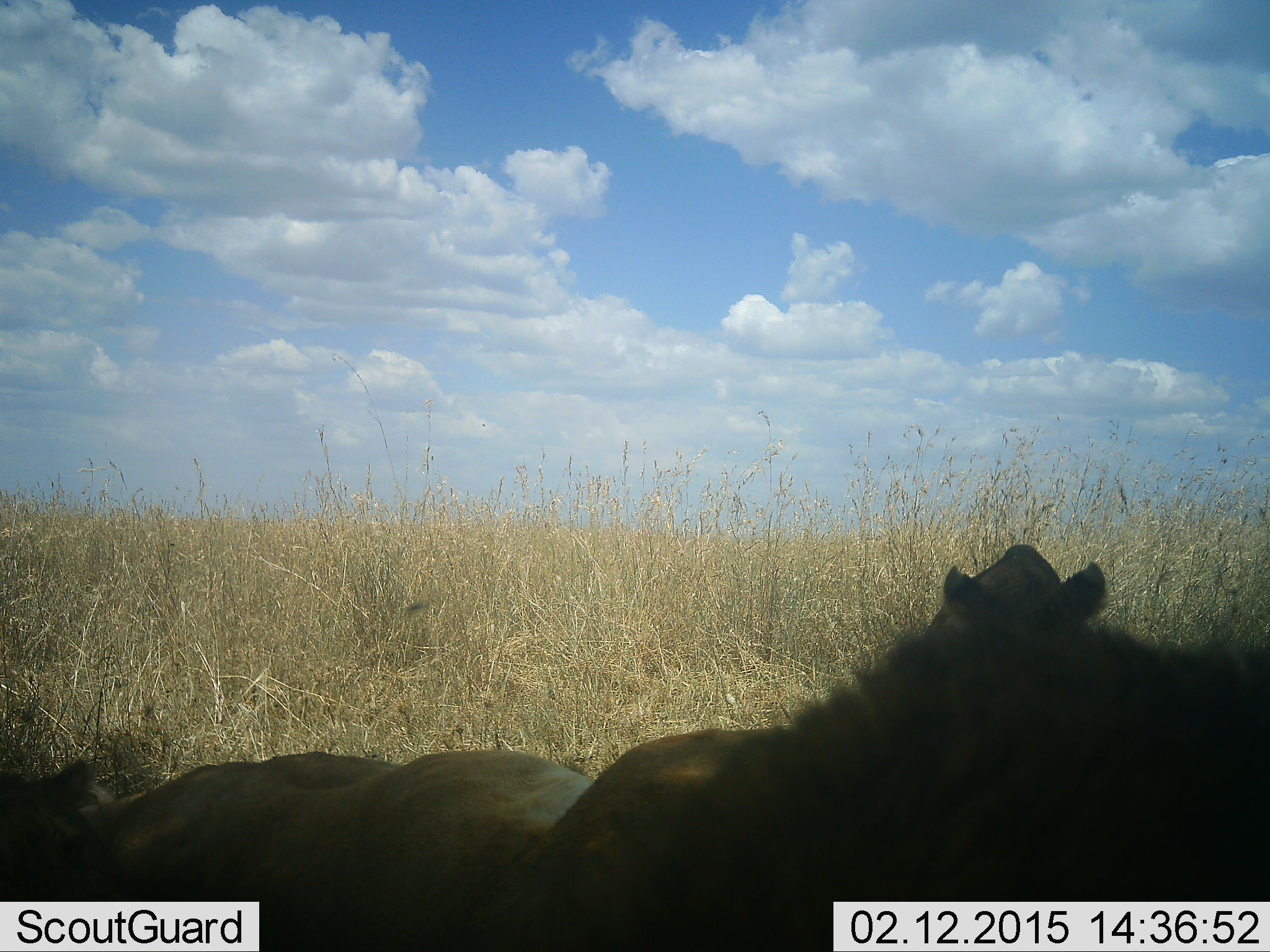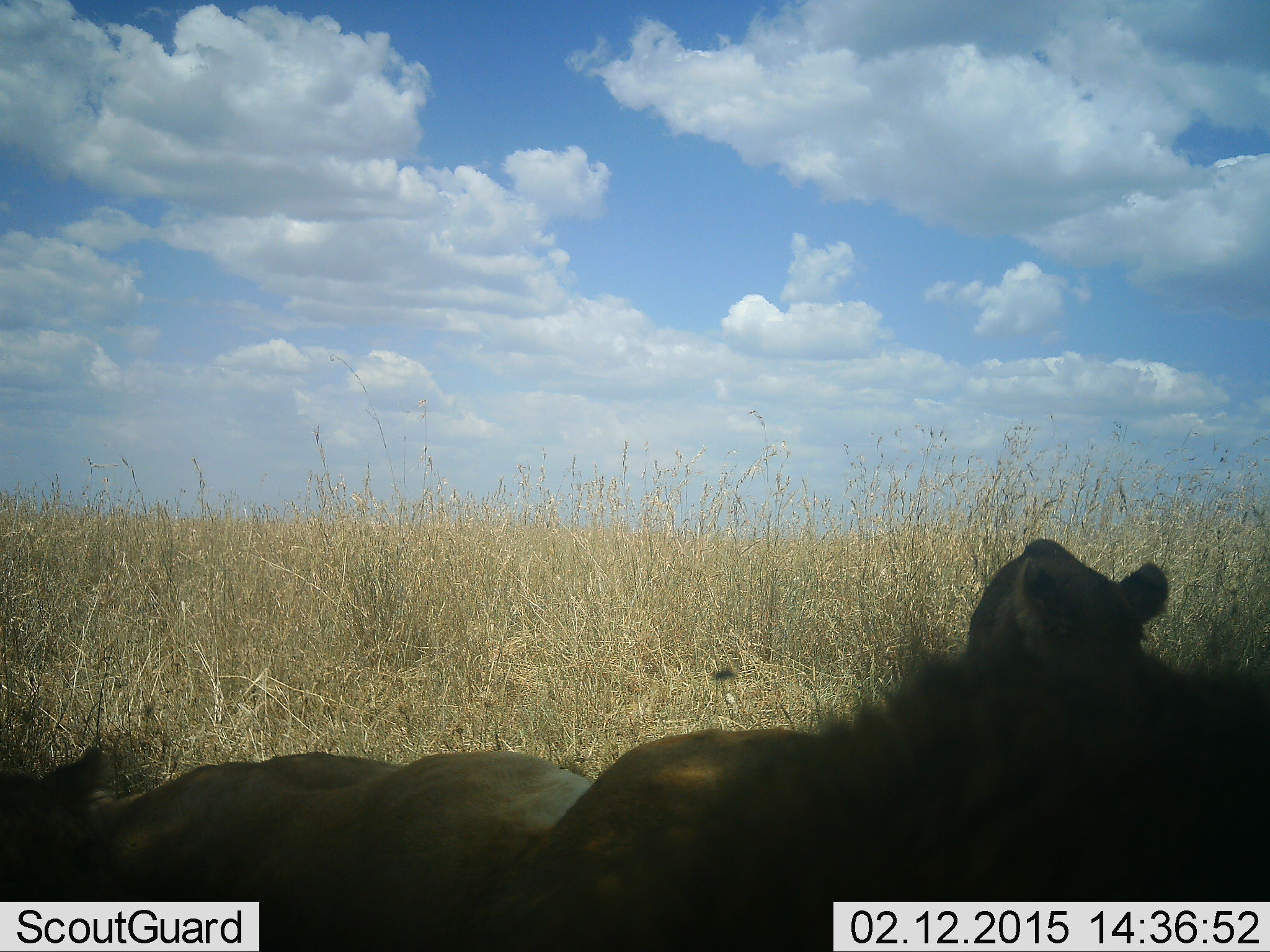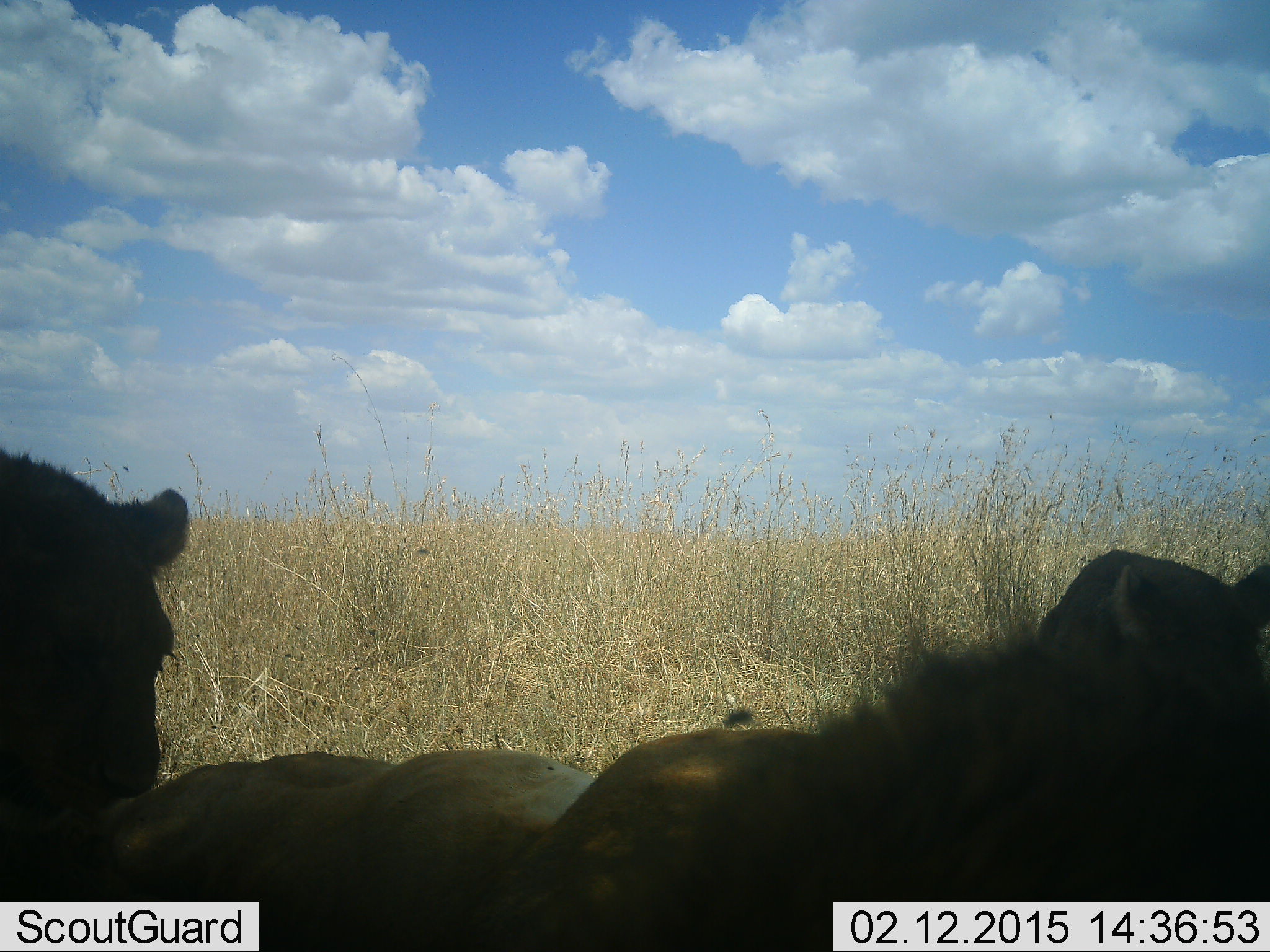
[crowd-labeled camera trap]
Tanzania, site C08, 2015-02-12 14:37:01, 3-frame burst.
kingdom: Animalia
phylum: Chordata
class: Mammalia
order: Carnivora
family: Felidae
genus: Panthera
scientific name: Panthera leo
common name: lion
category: lionfemale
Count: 2.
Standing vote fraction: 0%.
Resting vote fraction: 82%.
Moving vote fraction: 36%.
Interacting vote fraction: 0%.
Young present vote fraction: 36%.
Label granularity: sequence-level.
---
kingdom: Animalia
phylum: Chordata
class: Mammalia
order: Carnivora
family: Felidae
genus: Panthera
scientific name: Panthera leo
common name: lion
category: lionmale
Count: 1.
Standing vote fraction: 0%.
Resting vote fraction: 100%.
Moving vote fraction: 0%.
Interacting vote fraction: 0%.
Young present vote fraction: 0%.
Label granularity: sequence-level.